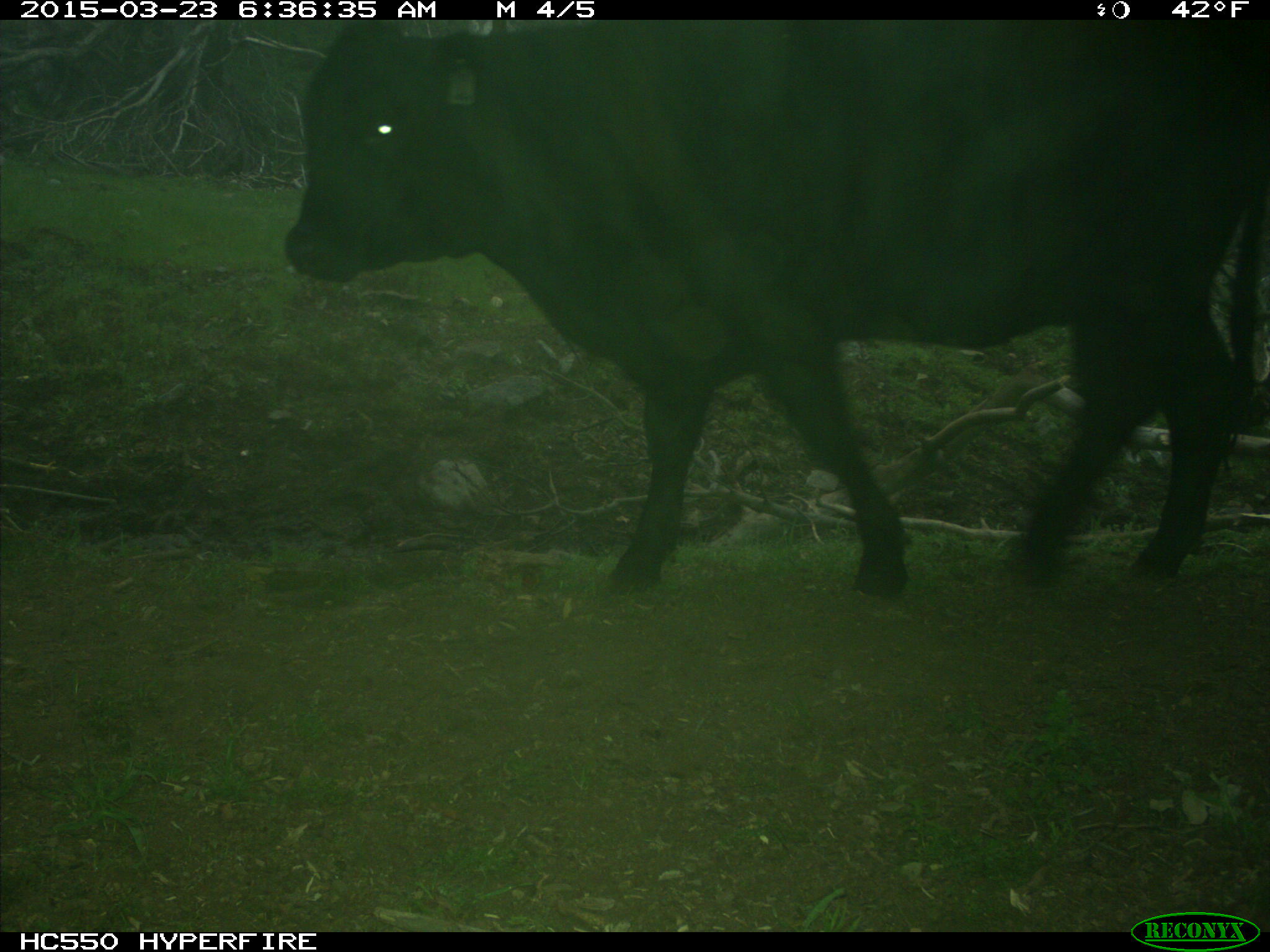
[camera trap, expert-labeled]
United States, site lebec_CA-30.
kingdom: Animalia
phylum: Chordata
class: Mammalia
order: Artiodactyla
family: Bovidae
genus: Bos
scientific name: Bos taurus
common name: domestic cow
Bos taurus (domestic cow).